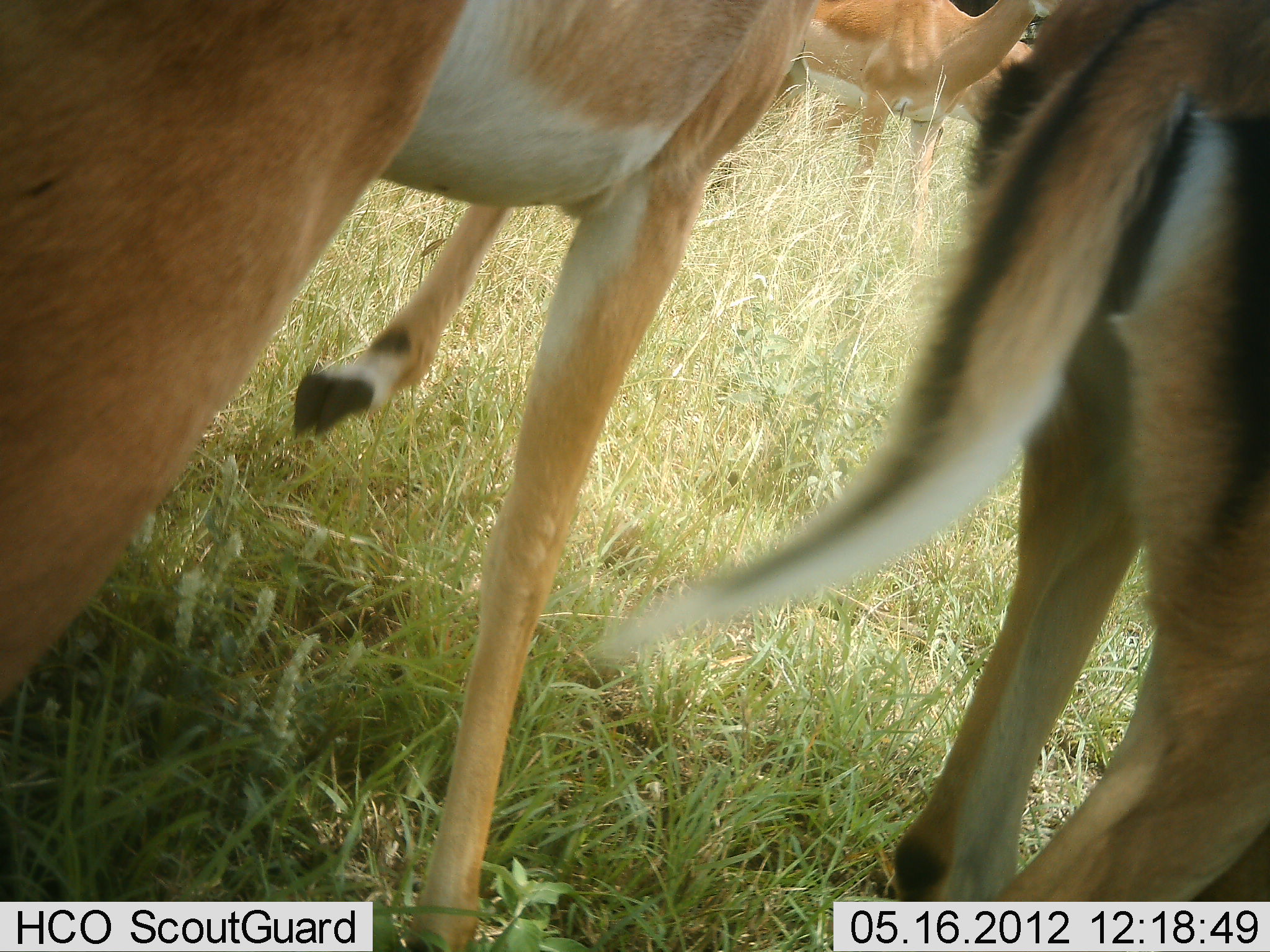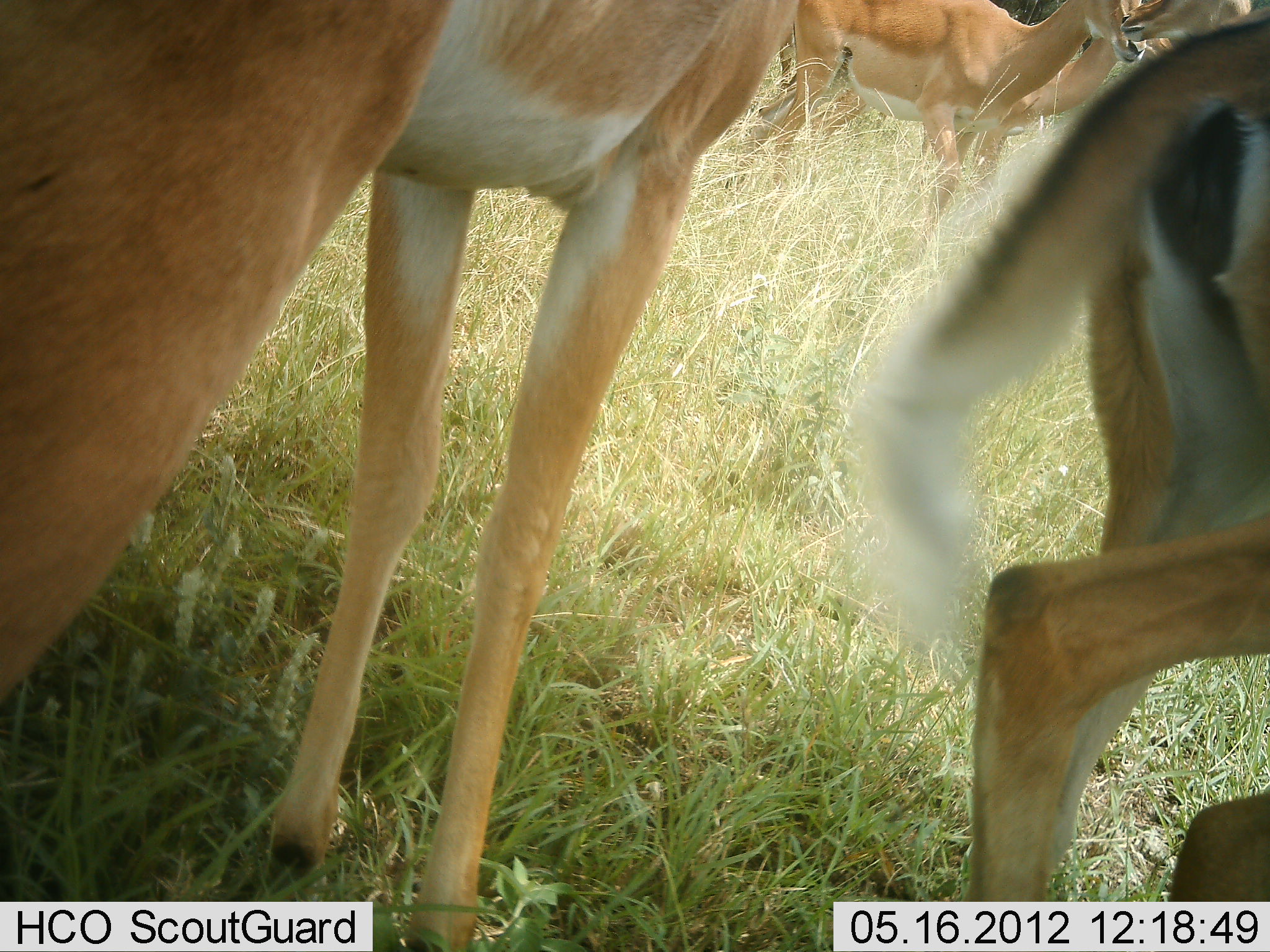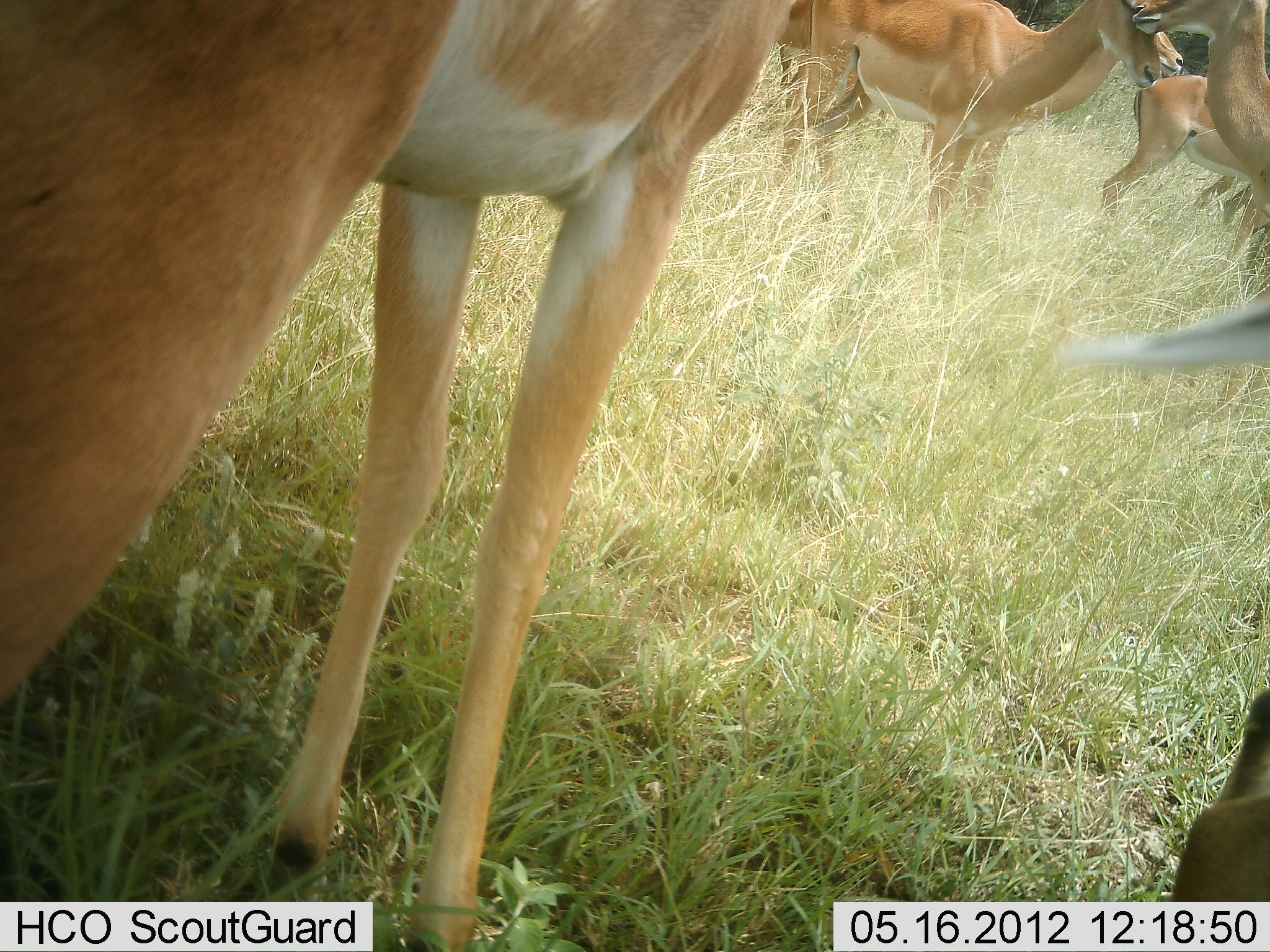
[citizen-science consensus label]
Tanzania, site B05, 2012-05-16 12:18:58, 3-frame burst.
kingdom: Animalia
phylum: Chordata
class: Mammalia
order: Artiodactyla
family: Bovidae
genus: Aepyceros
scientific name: Aepyceros melampus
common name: impala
Impala (Aepyceros melampus), count 5. Behavior (volunteer vote fractions): standing 93%, resting 0%, moving 36%, interacting 7%. Young present (vote fraction): 0%. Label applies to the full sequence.